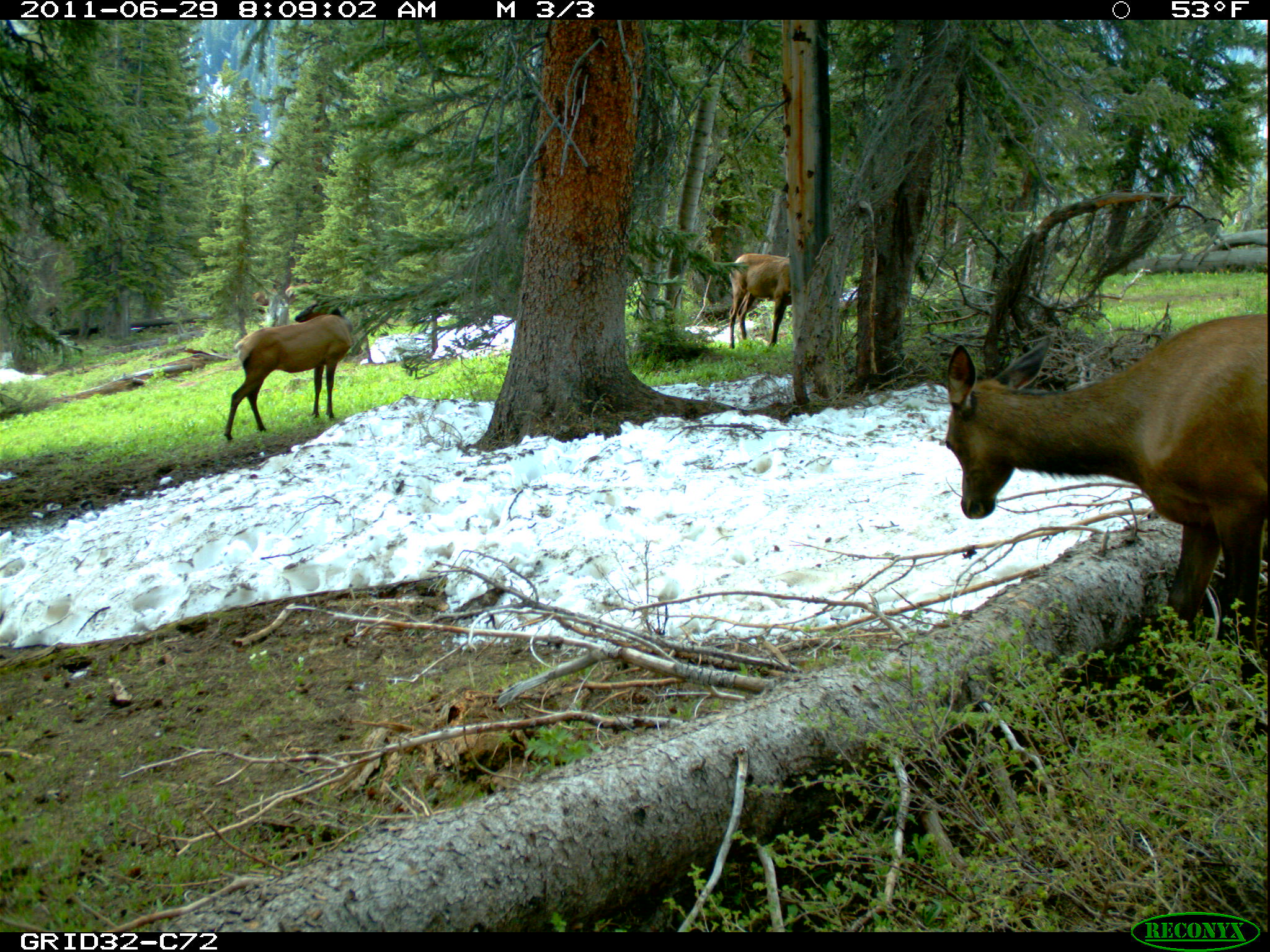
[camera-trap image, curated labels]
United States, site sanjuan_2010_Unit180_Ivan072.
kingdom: Animalia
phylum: Chordata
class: Mammalia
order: Artiodactyla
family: Cervidae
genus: Cervus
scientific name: Cervus elaphus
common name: red deer